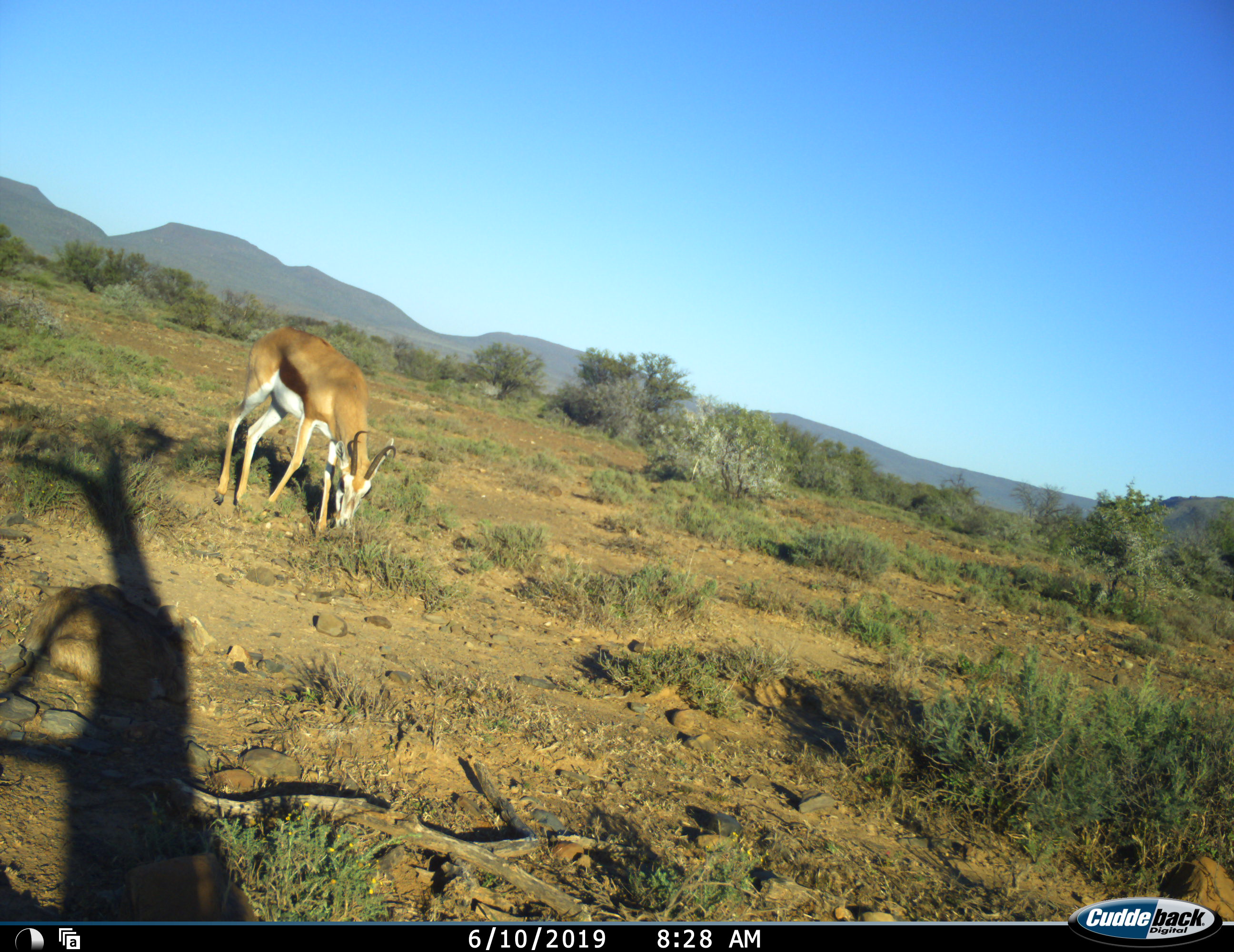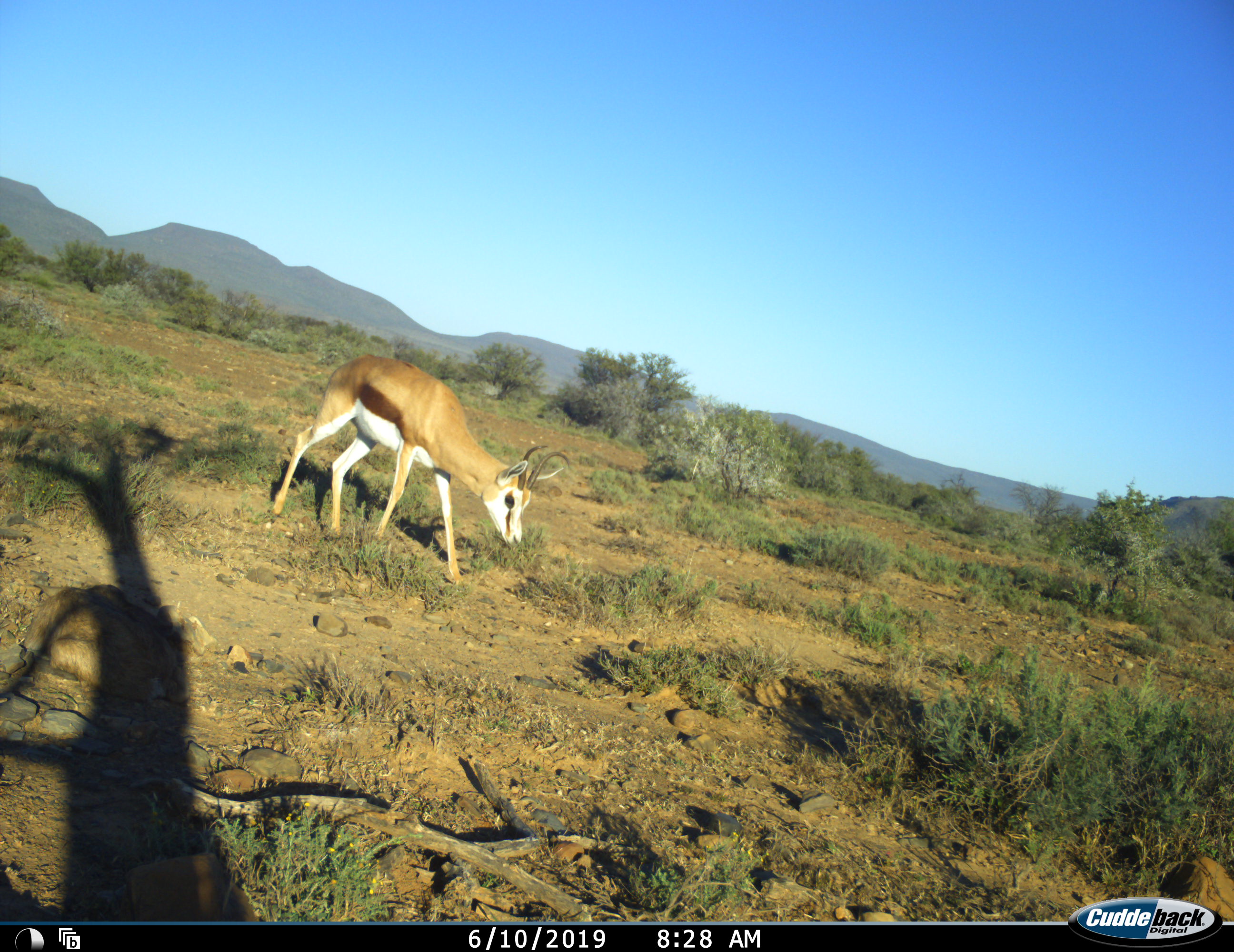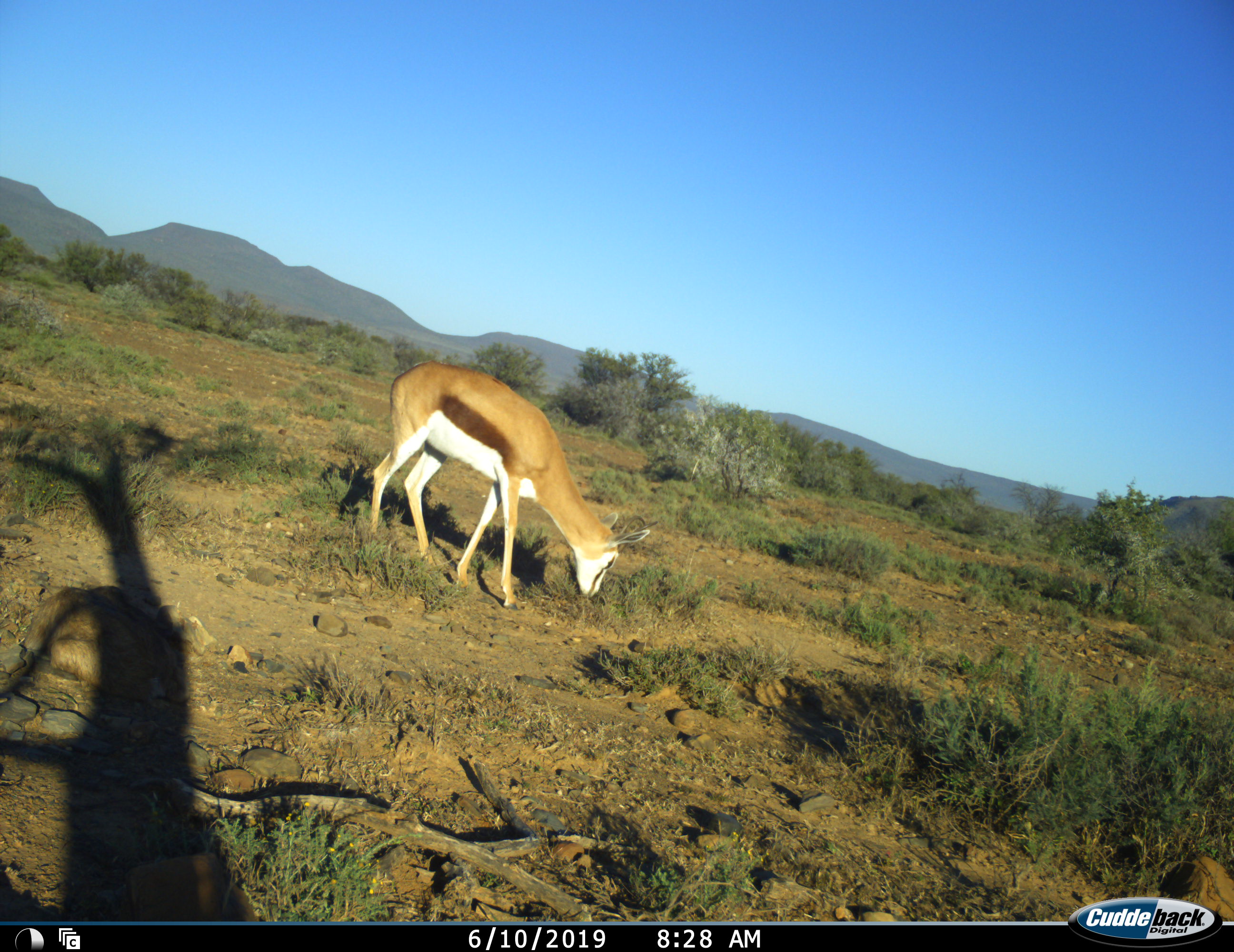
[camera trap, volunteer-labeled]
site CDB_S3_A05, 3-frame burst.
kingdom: Animalia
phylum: Chordata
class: Mammalia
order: Artiodactyla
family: Bovidae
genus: Antidorcas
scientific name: Antidorcas marsupialis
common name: springbok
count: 1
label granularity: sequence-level